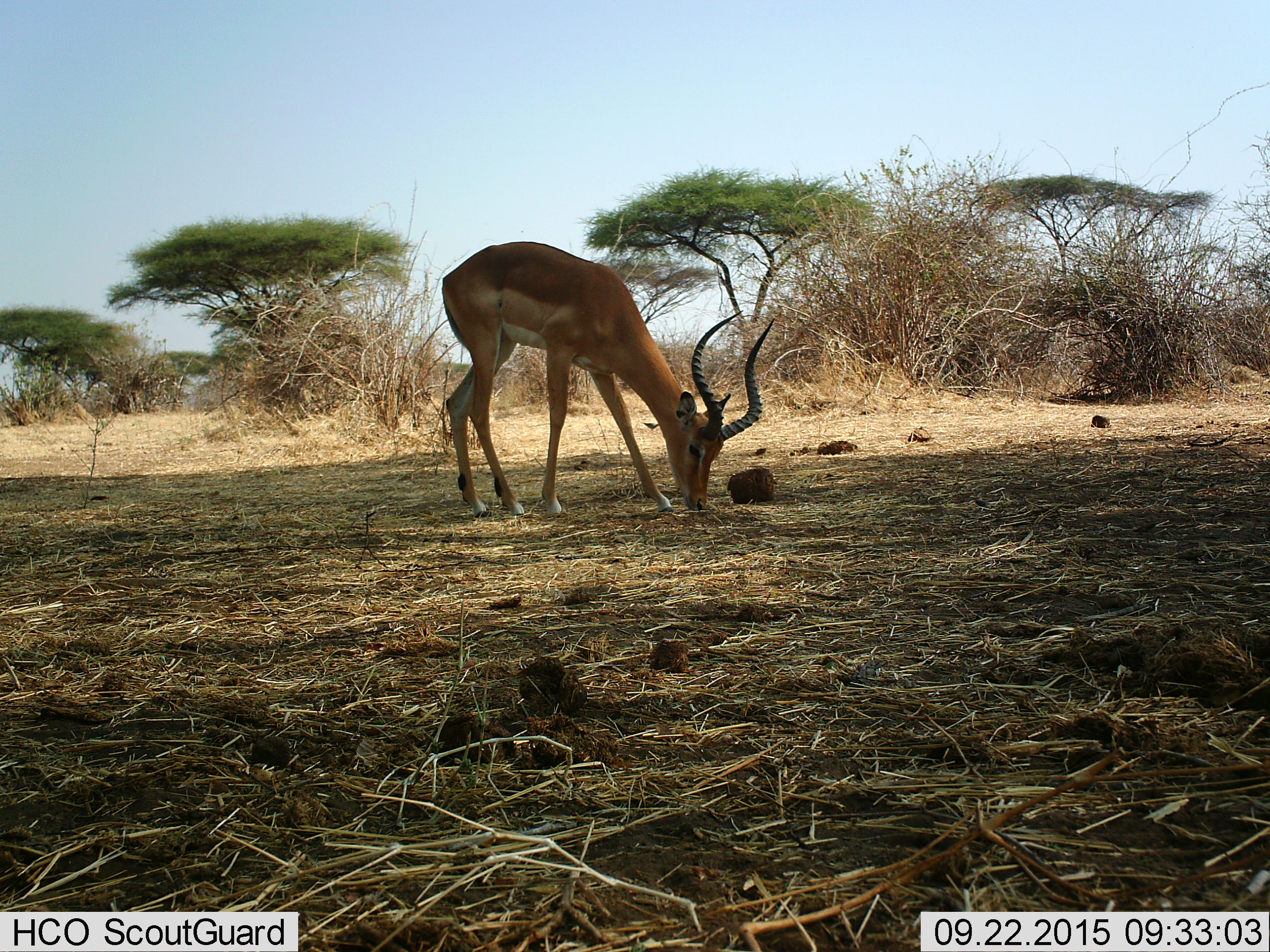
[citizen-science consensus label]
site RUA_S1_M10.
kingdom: Animalia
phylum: Chordata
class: Mammalia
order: Artiodactyla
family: Bovidae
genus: Aepyceros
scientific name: Aepyceros melampus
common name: impala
Impala (Aepyceros melampus), count 1. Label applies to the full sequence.